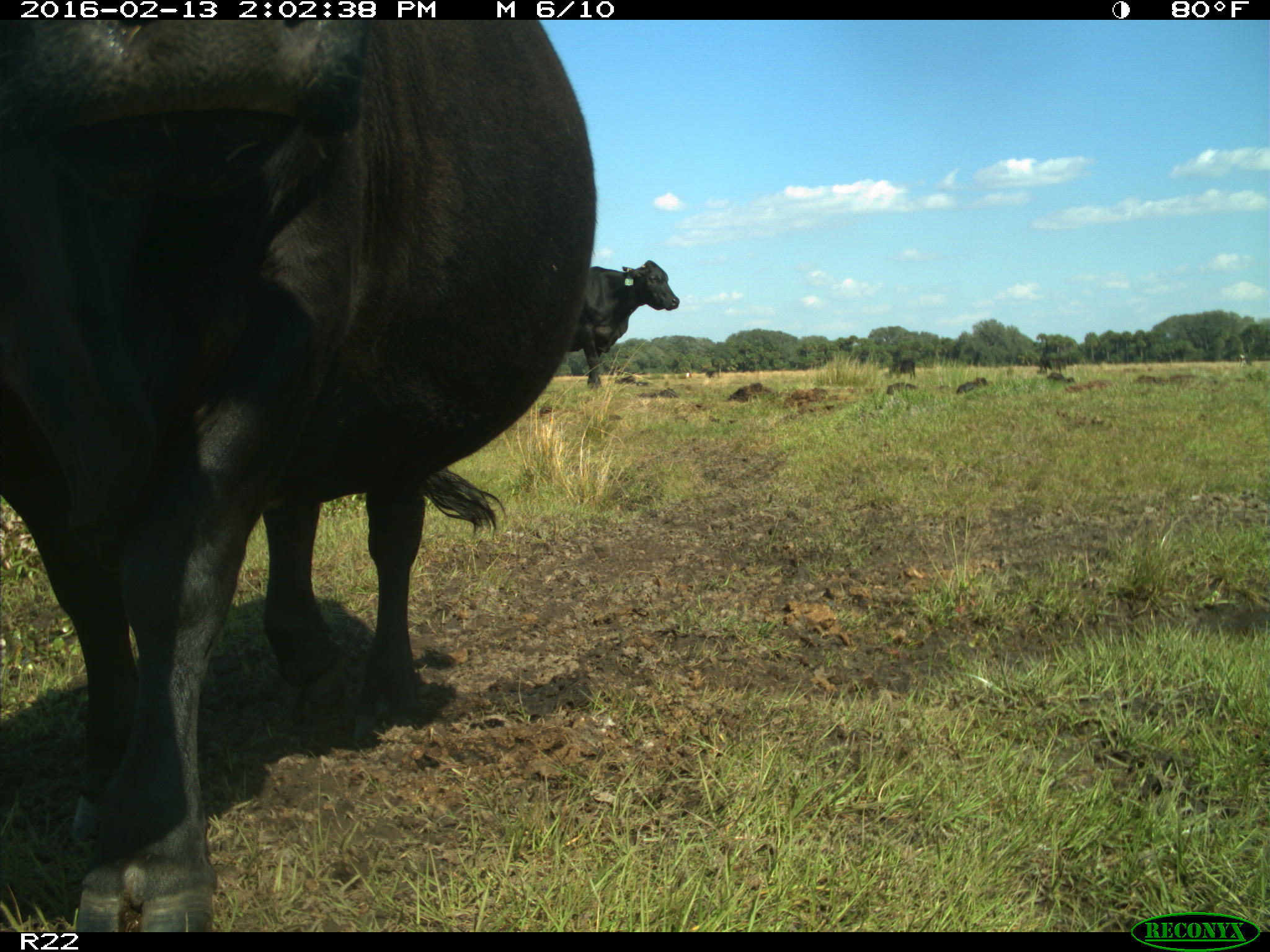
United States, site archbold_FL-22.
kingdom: Animalia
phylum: Chordata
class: Mammalia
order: Artiodactyla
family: Bovidae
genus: Bos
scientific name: Bos taurus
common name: domestic cow